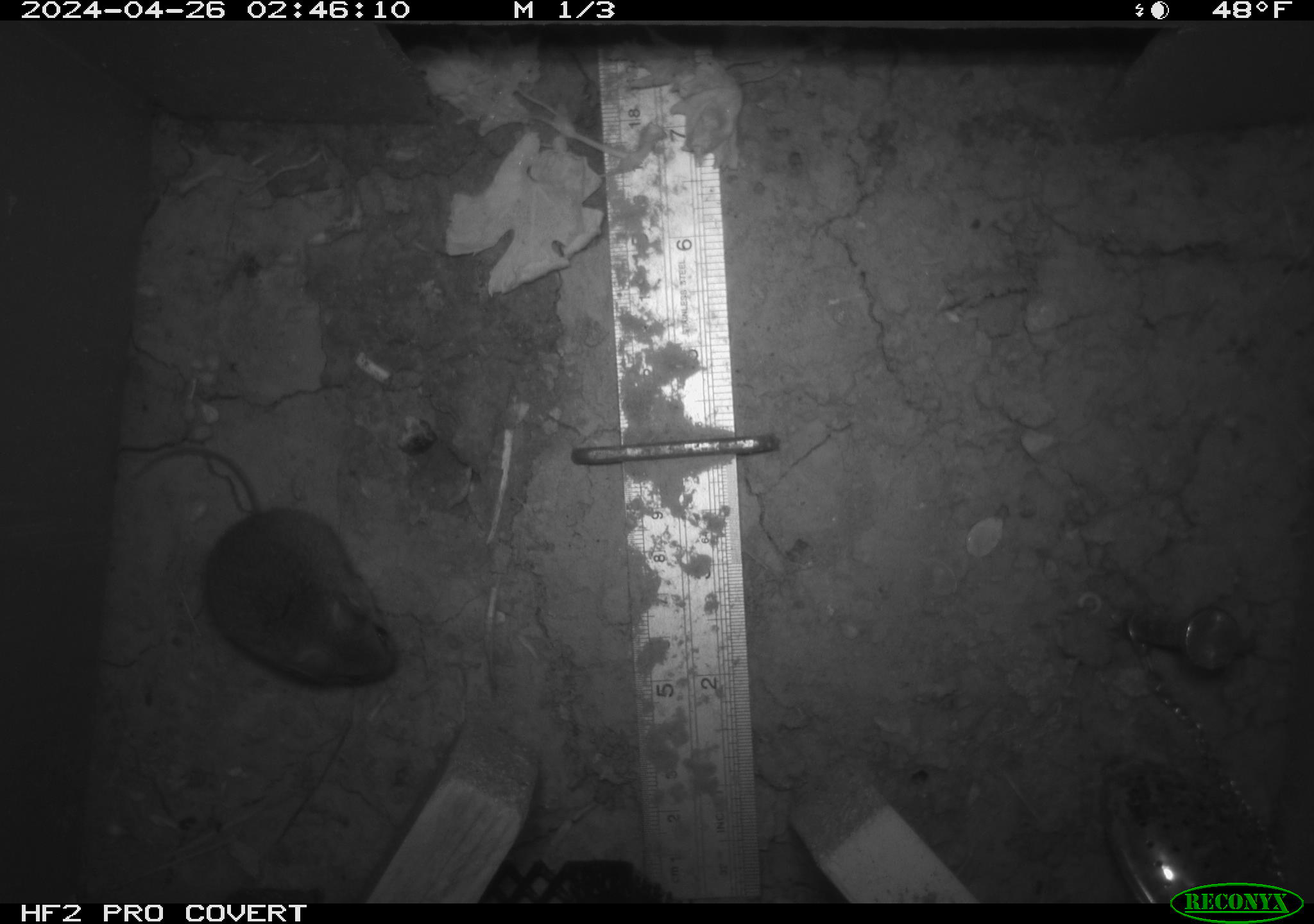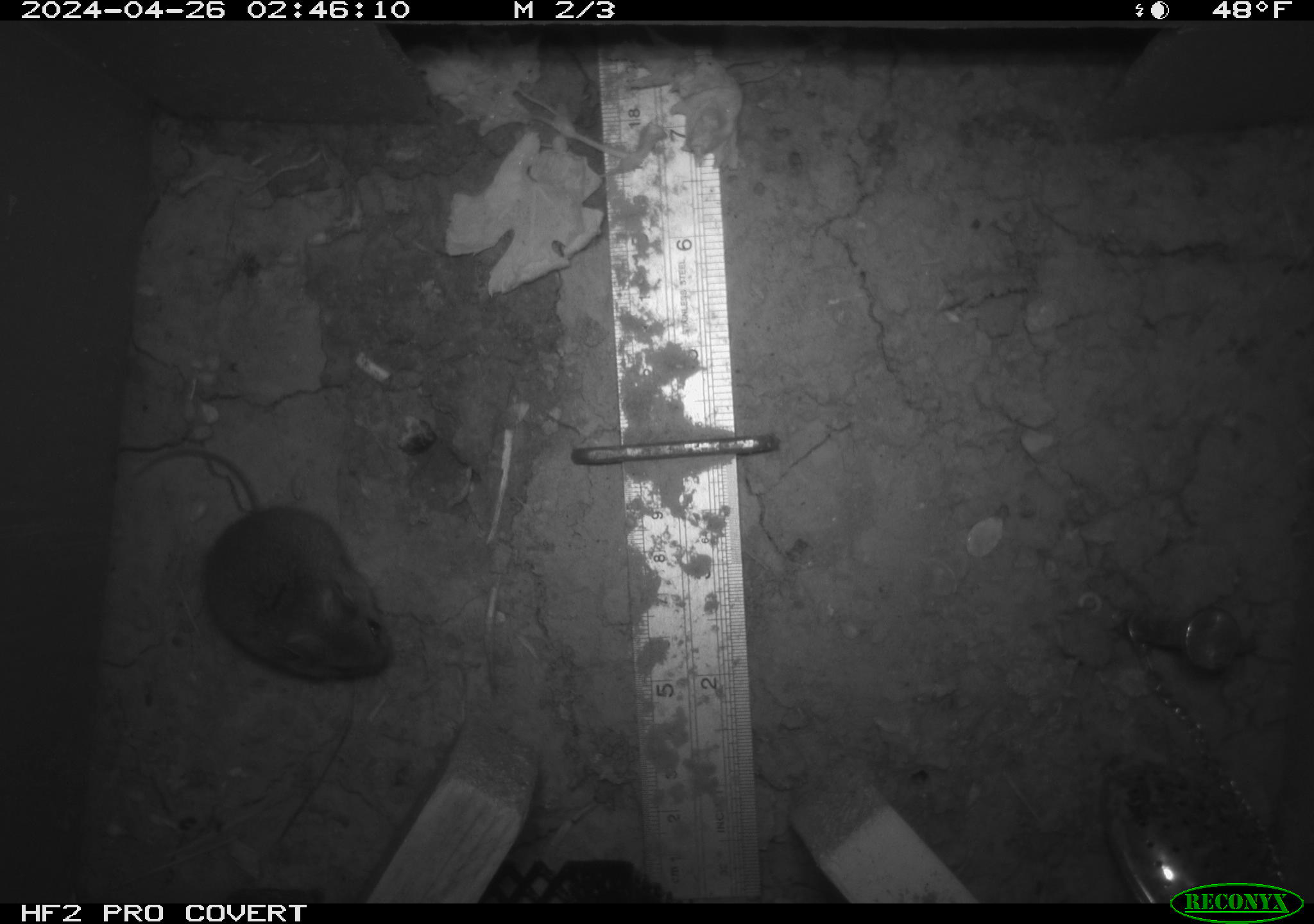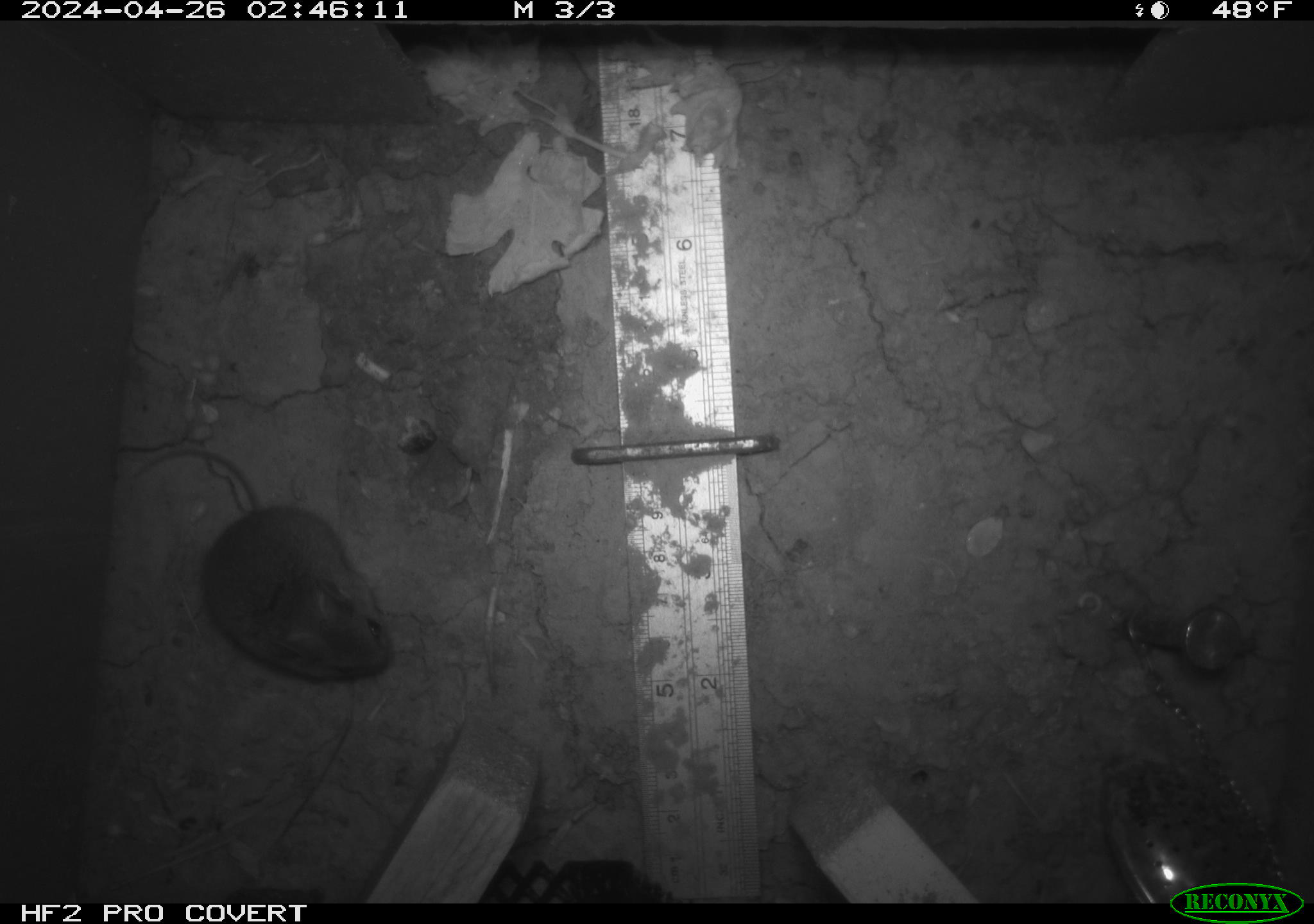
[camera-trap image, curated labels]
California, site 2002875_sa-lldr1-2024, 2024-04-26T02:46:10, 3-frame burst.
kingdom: Animalia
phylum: Chordata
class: Mammalia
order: Rodentia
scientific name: Rodentia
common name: mouse species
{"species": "mouse species (Rodentia)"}